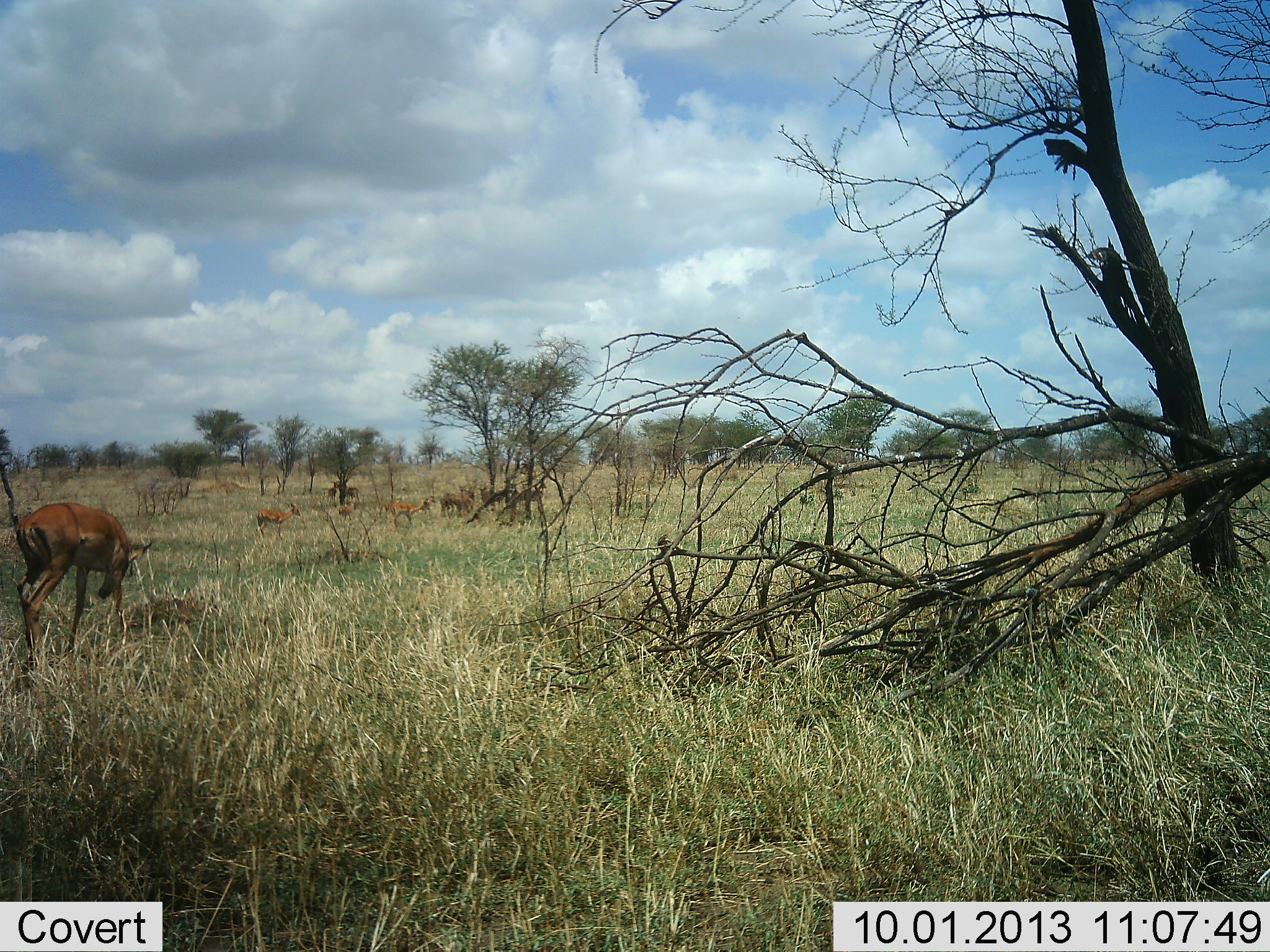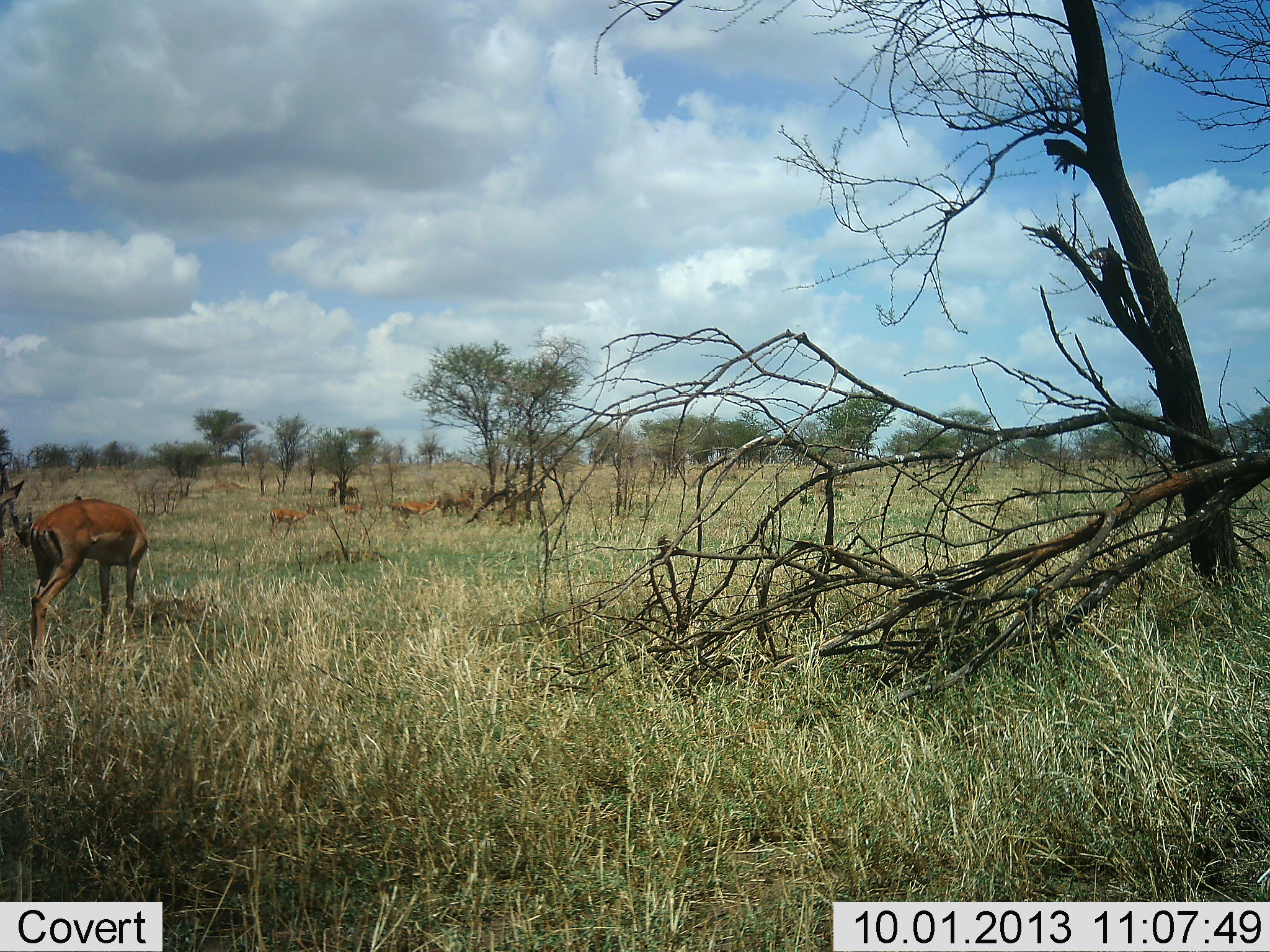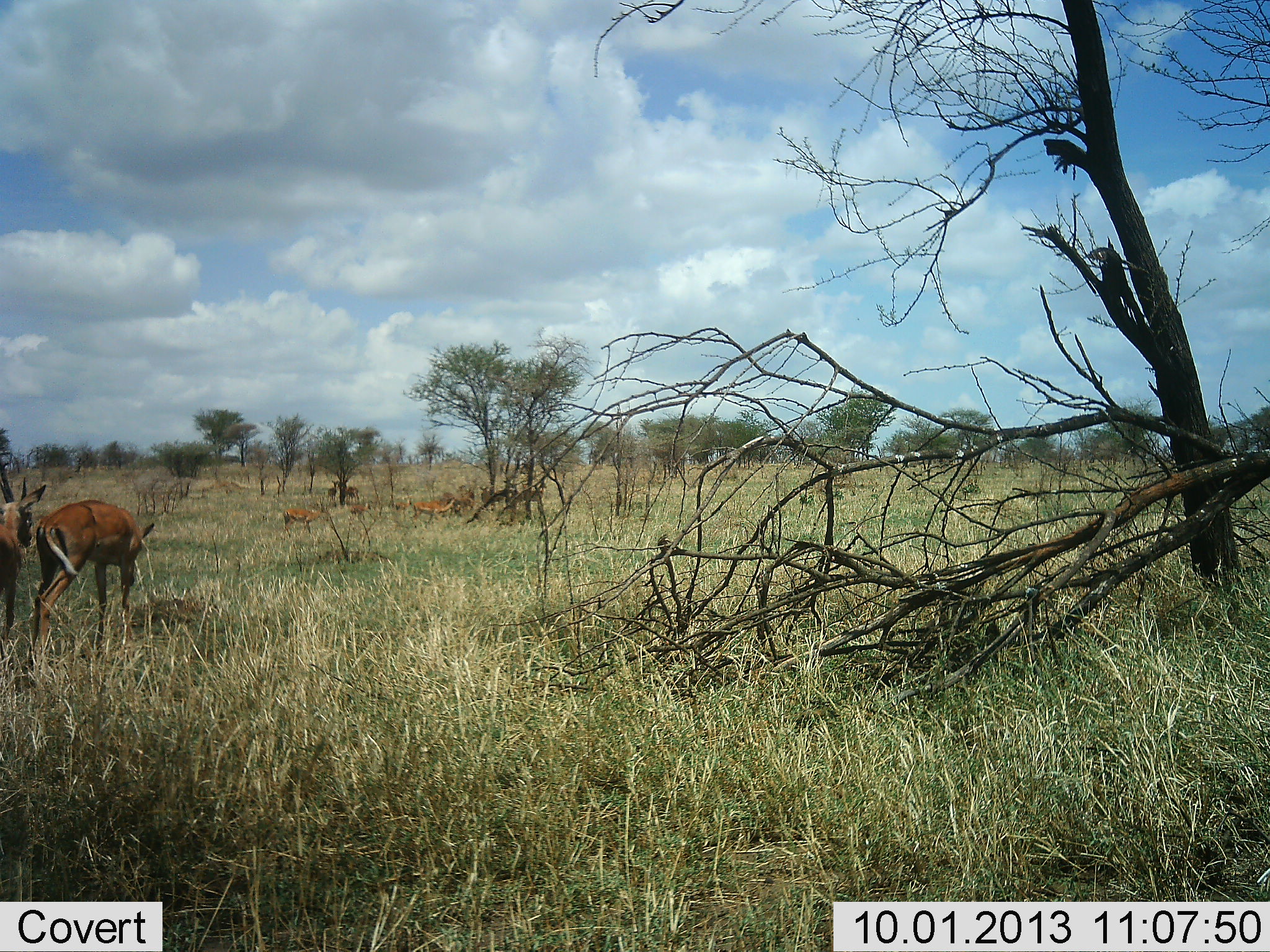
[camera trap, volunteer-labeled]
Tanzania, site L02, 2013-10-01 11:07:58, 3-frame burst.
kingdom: Animalia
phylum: Chordata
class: Mammalia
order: Artiodactyla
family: Bovidae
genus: Aepyceros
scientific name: Aepyceros melampus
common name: impala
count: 7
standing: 60%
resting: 0%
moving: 100%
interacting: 7%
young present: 0%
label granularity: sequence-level